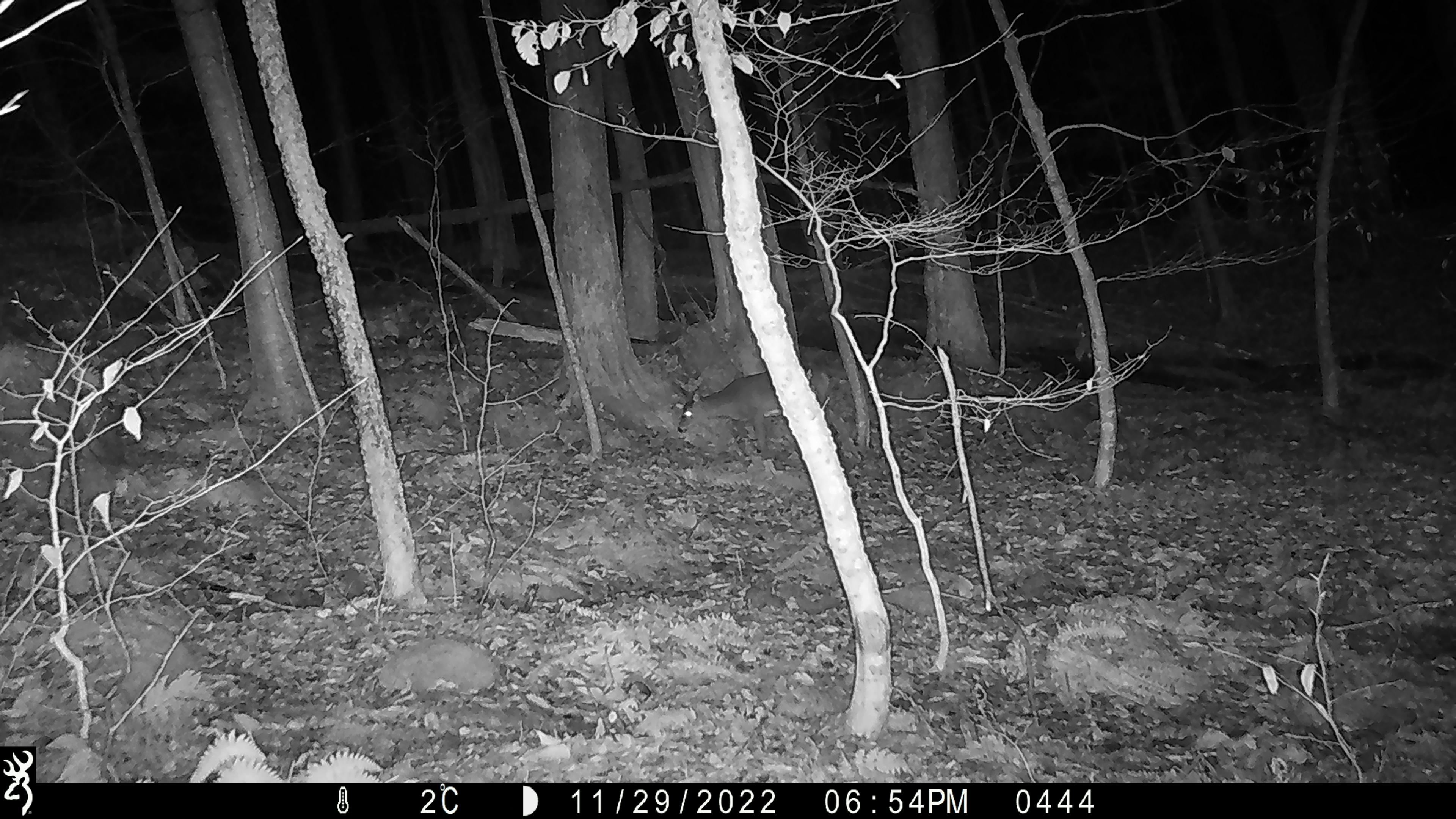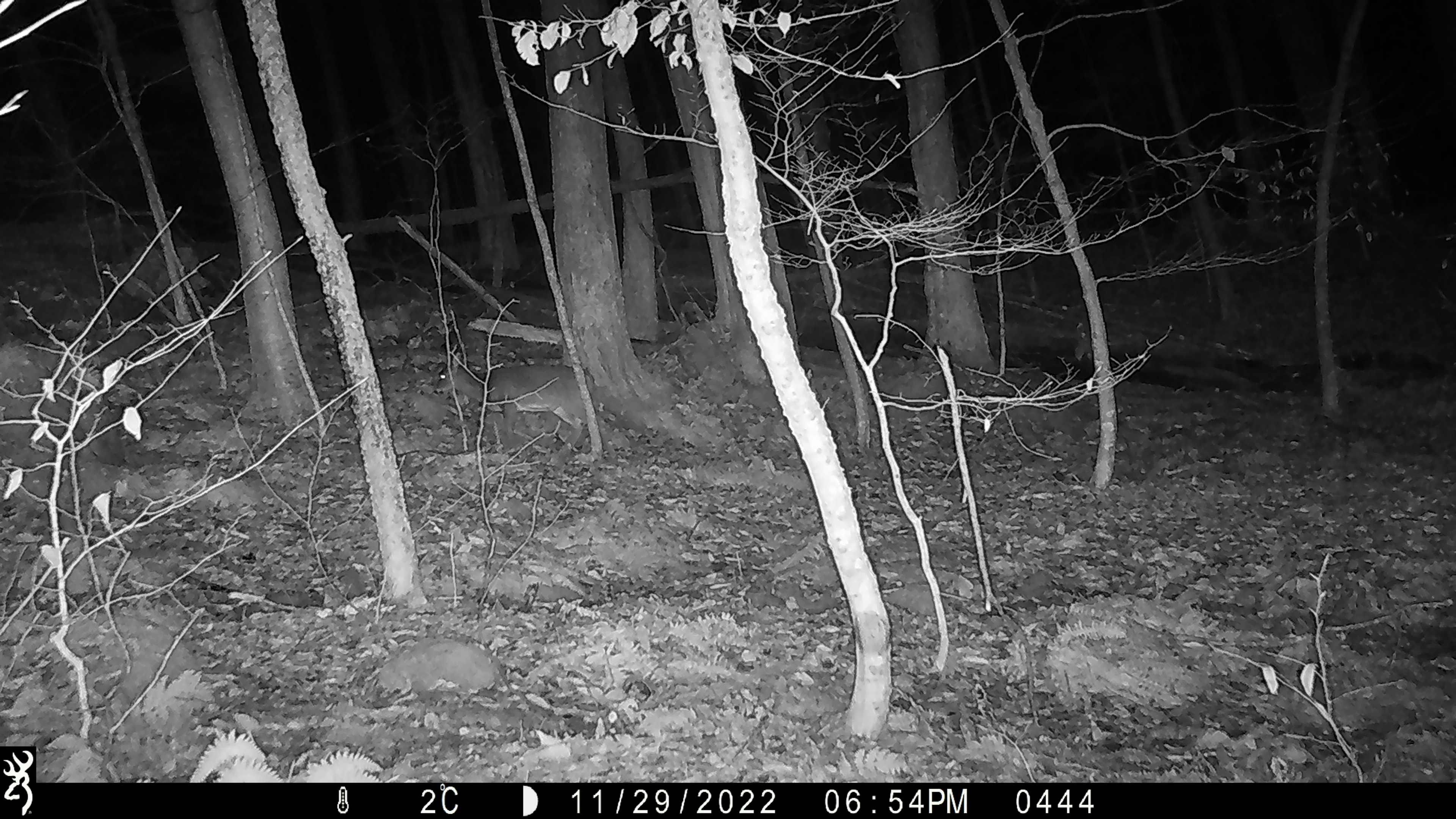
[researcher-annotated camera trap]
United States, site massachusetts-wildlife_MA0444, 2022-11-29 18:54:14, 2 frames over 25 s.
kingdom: Animalia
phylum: Chordata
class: Mammalia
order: Artiodactyla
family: Cervidae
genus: Odocoileus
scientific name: Odocoileus virginianus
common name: white-tailed deer